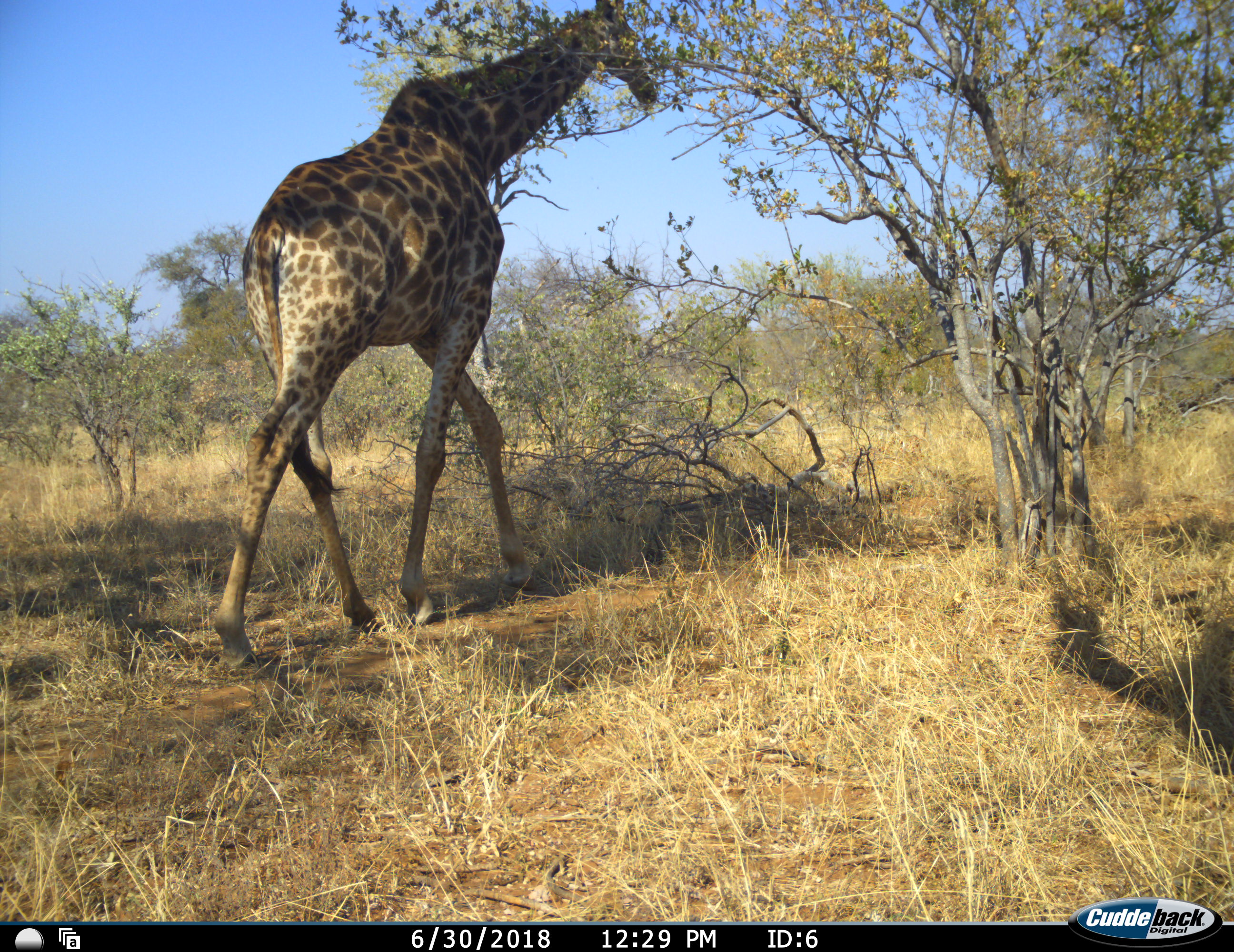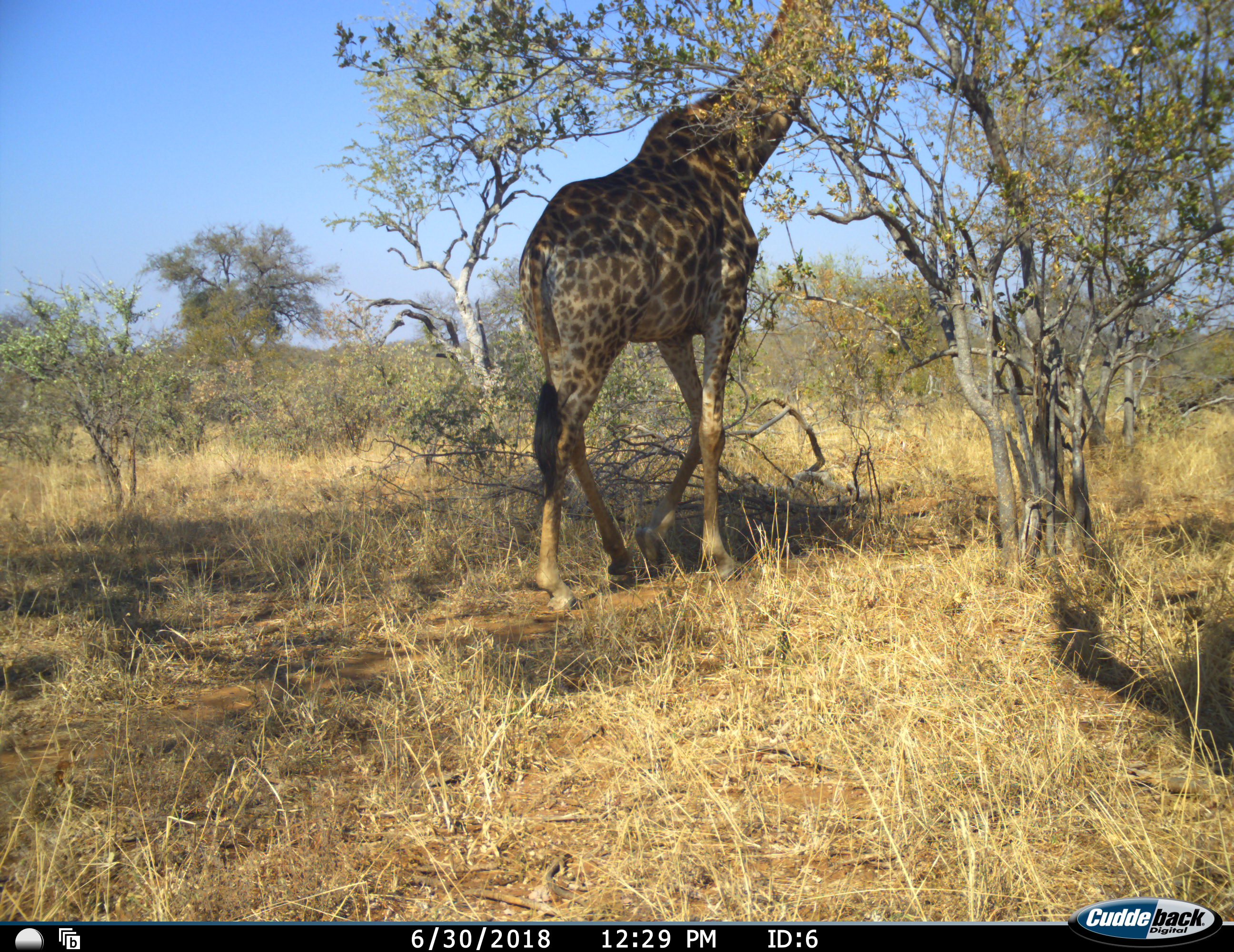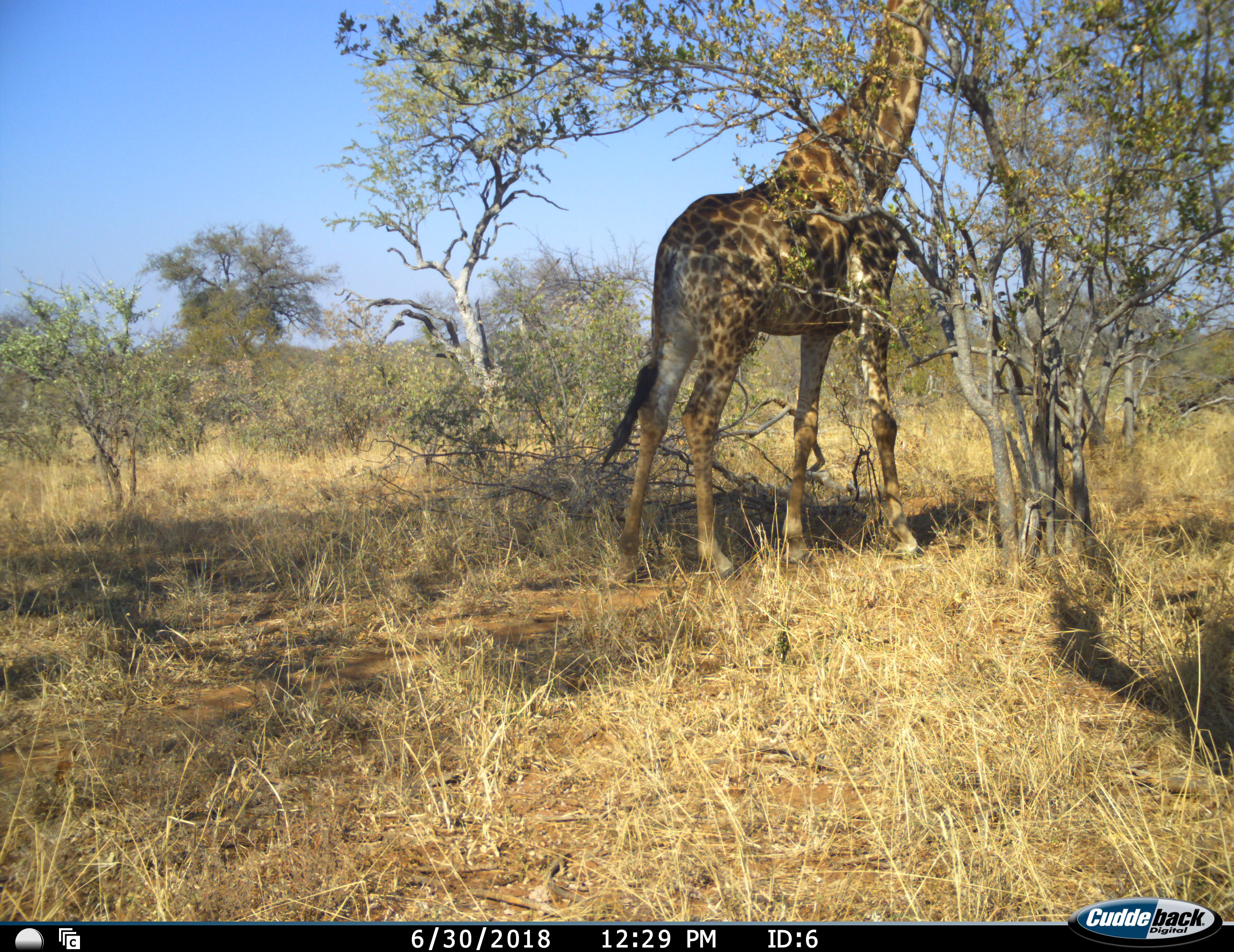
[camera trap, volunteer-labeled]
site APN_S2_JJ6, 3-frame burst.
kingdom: Animalia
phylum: Chordata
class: Mammalia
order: Artiodactyla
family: Giraffidae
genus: Giraffa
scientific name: Giraffa camelopardalis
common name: giraffe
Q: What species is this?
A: Giraffe (Giraffa camelopardalis).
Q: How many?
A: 1.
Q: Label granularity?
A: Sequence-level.